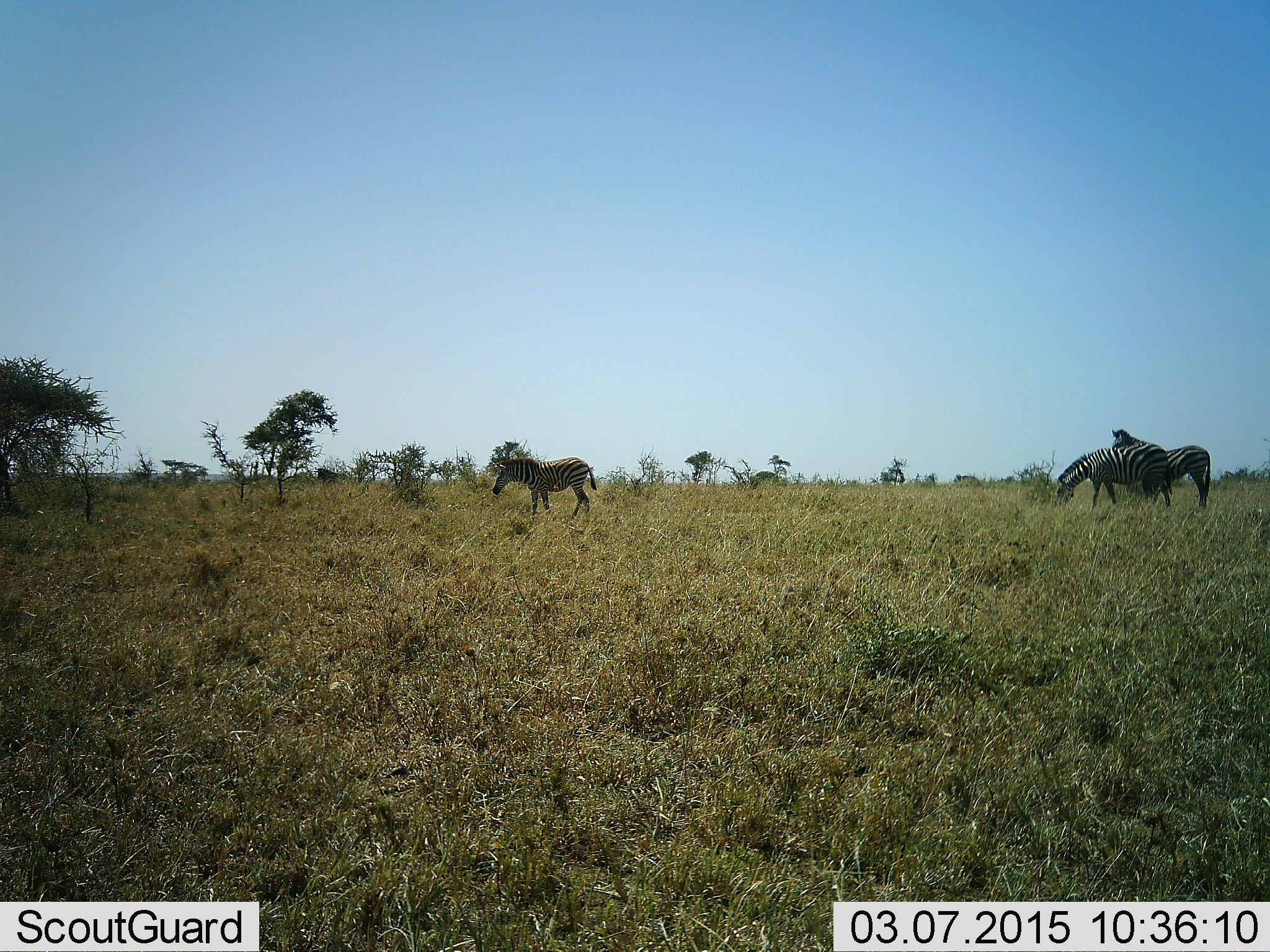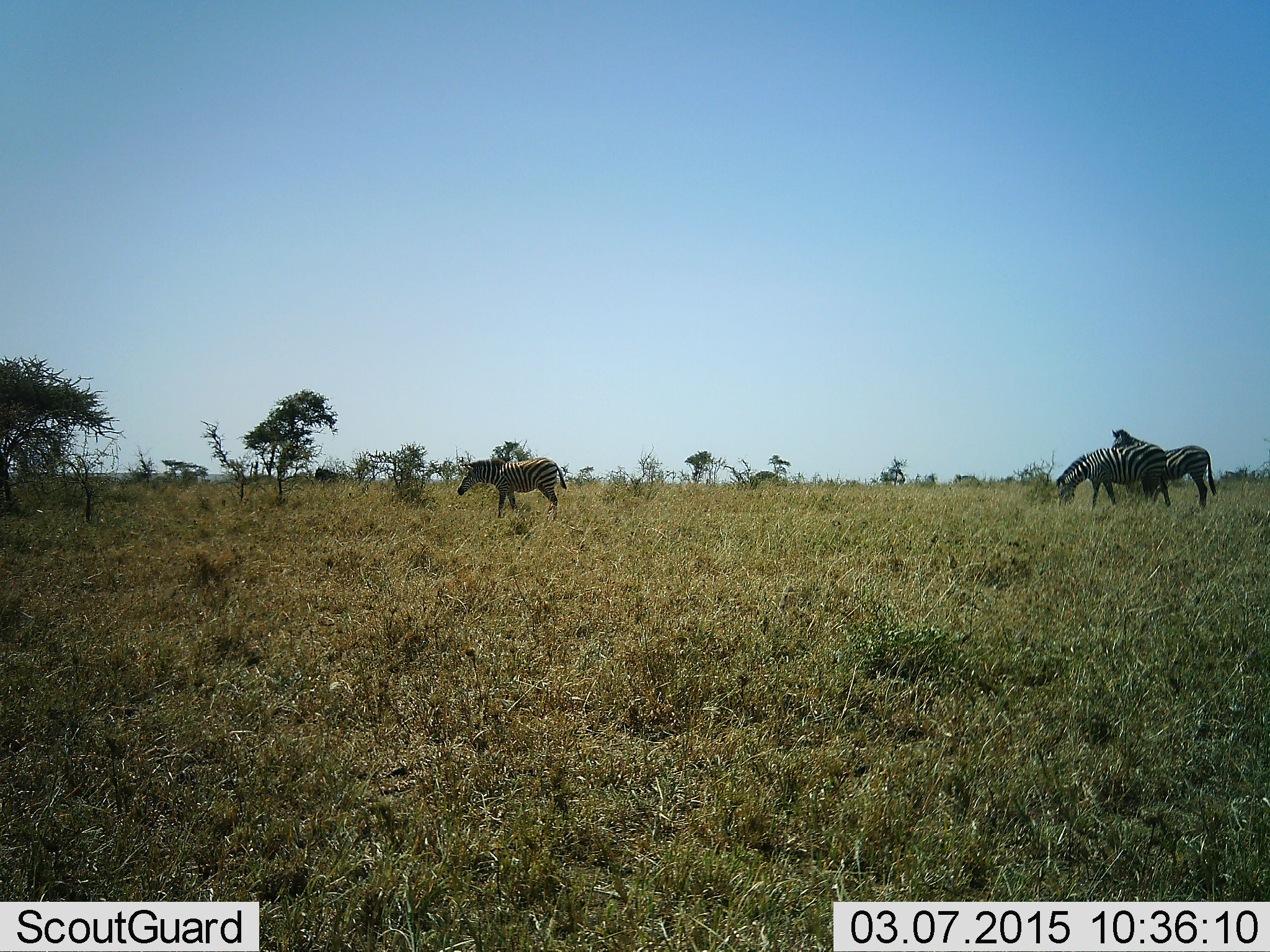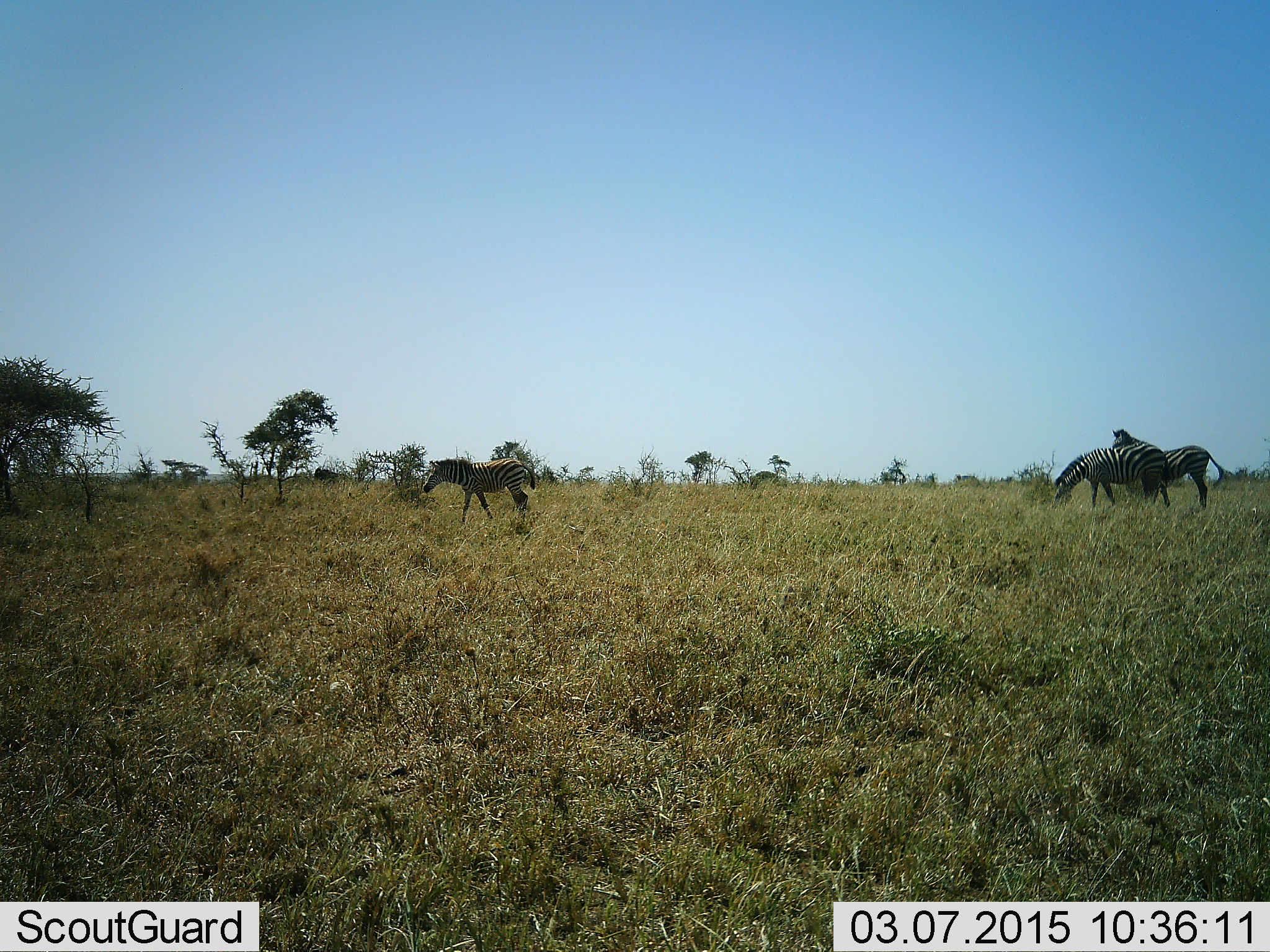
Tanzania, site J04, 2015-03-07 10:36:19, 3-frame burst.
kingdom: Animalia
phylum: Chordata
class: Mammalia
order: Perissodactyla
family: Equidae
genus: Equus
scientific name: Equus quagga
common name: plains zebra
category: zebra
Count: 3.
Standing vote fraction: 57%.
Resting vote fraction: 0%.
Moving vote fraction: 93%.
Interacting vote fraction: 0%.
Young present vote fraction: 21%.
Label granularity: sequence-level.